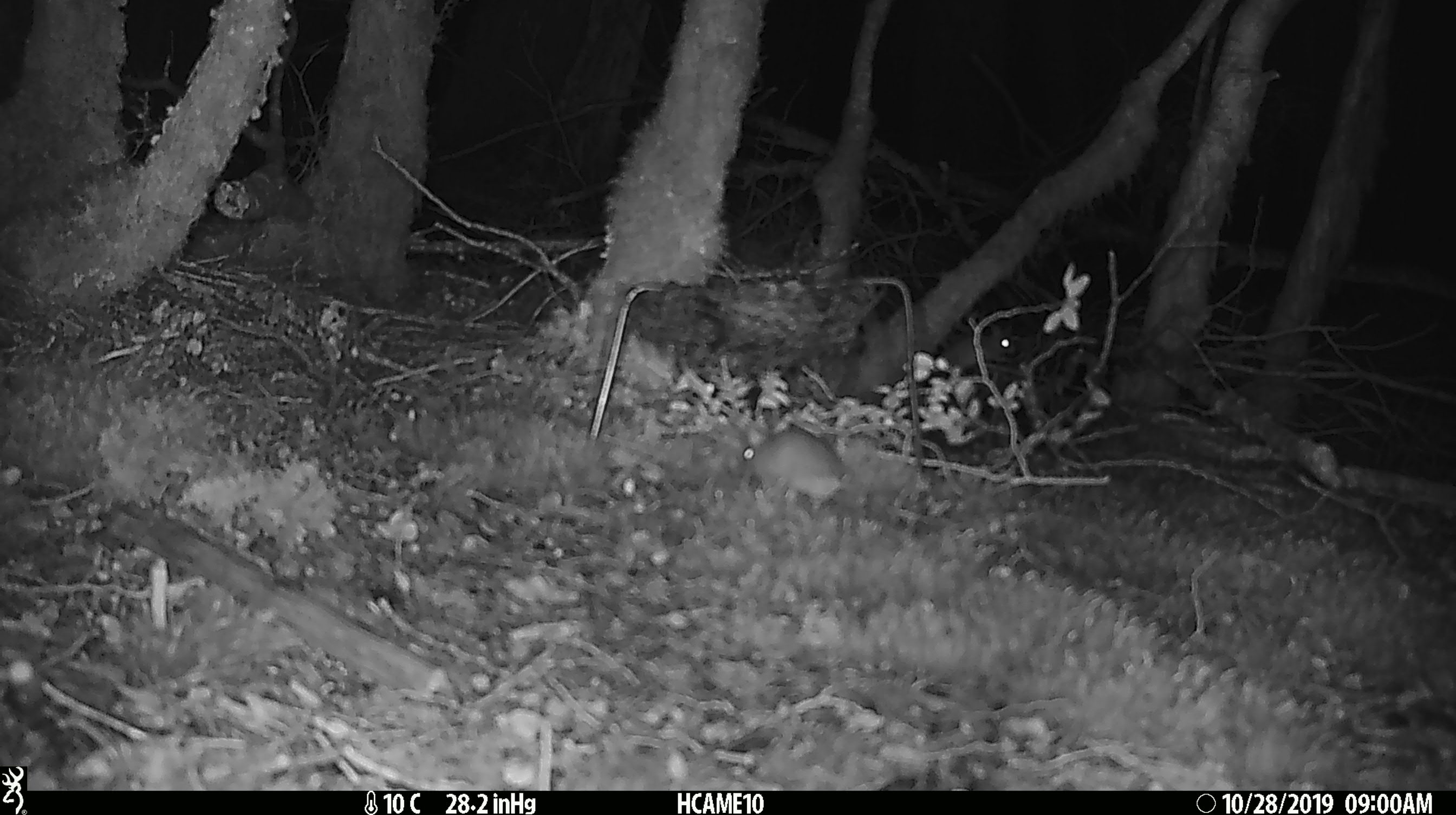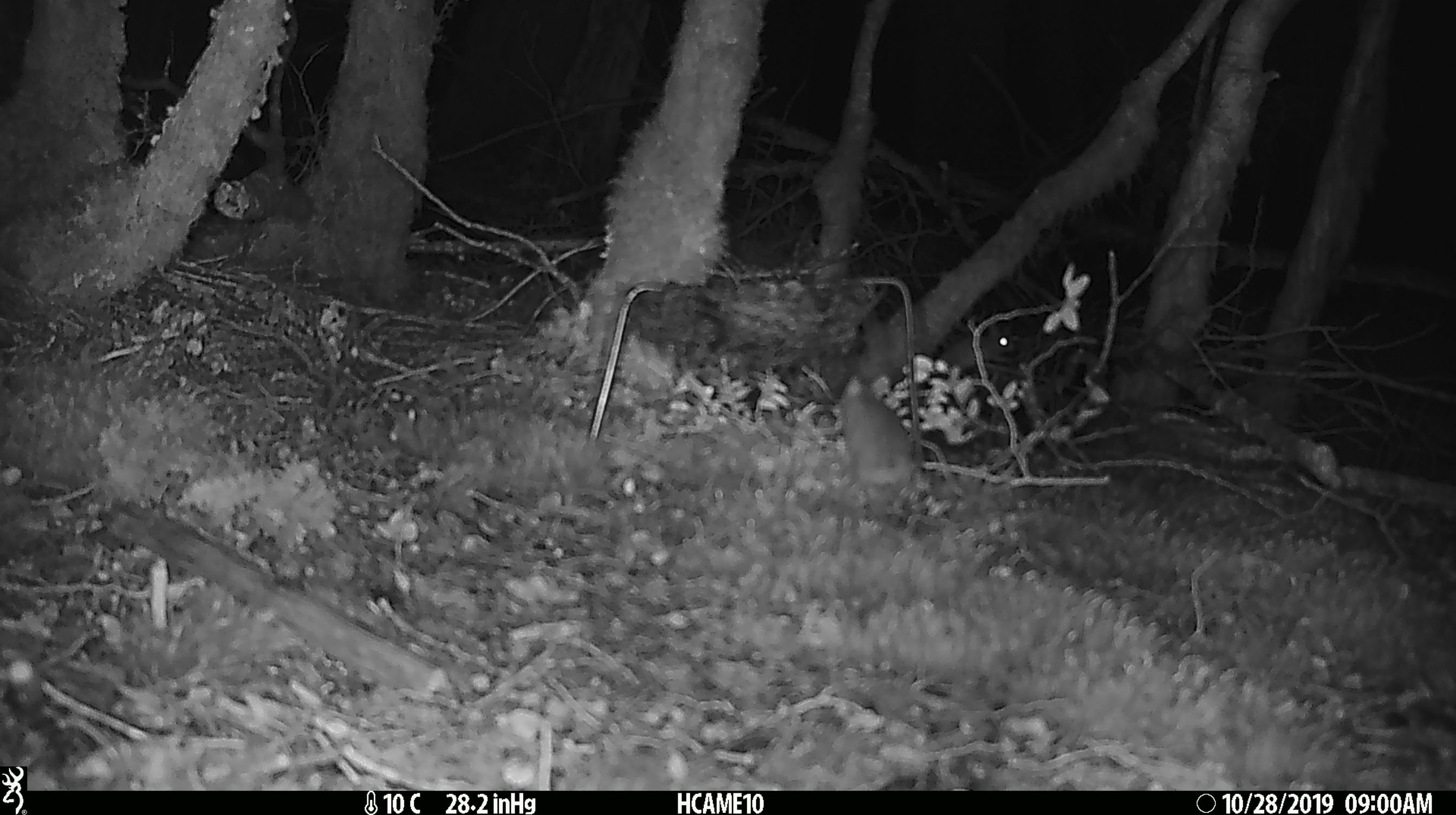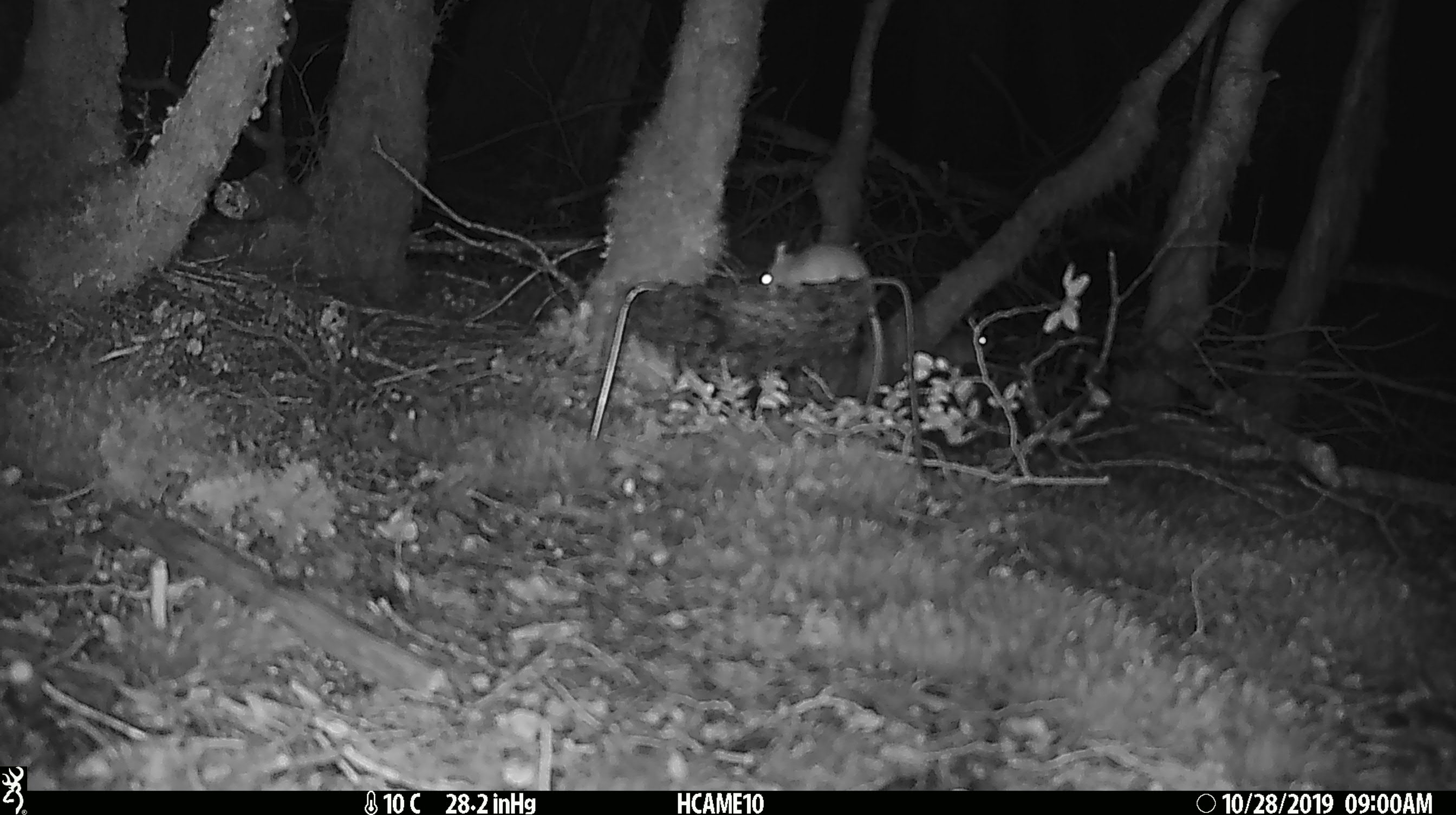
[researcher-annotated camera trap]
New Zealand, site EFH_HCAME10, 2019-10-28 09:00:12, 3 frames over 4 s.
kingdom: Animalia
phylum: Chordata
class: Mammalia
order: Rodentia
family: Muridae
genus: Mus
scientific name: Mus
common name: mouse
Mouse (Mus).